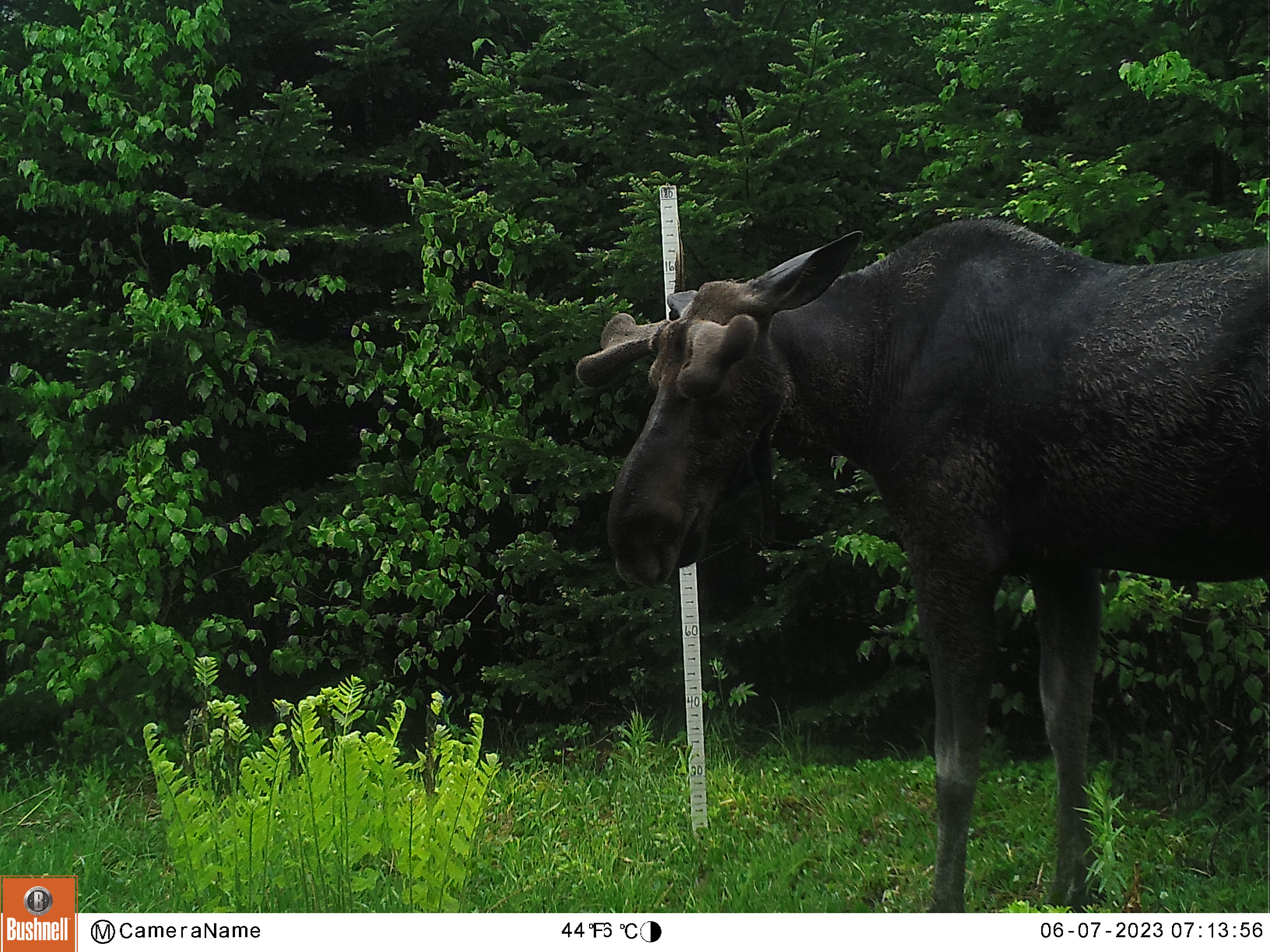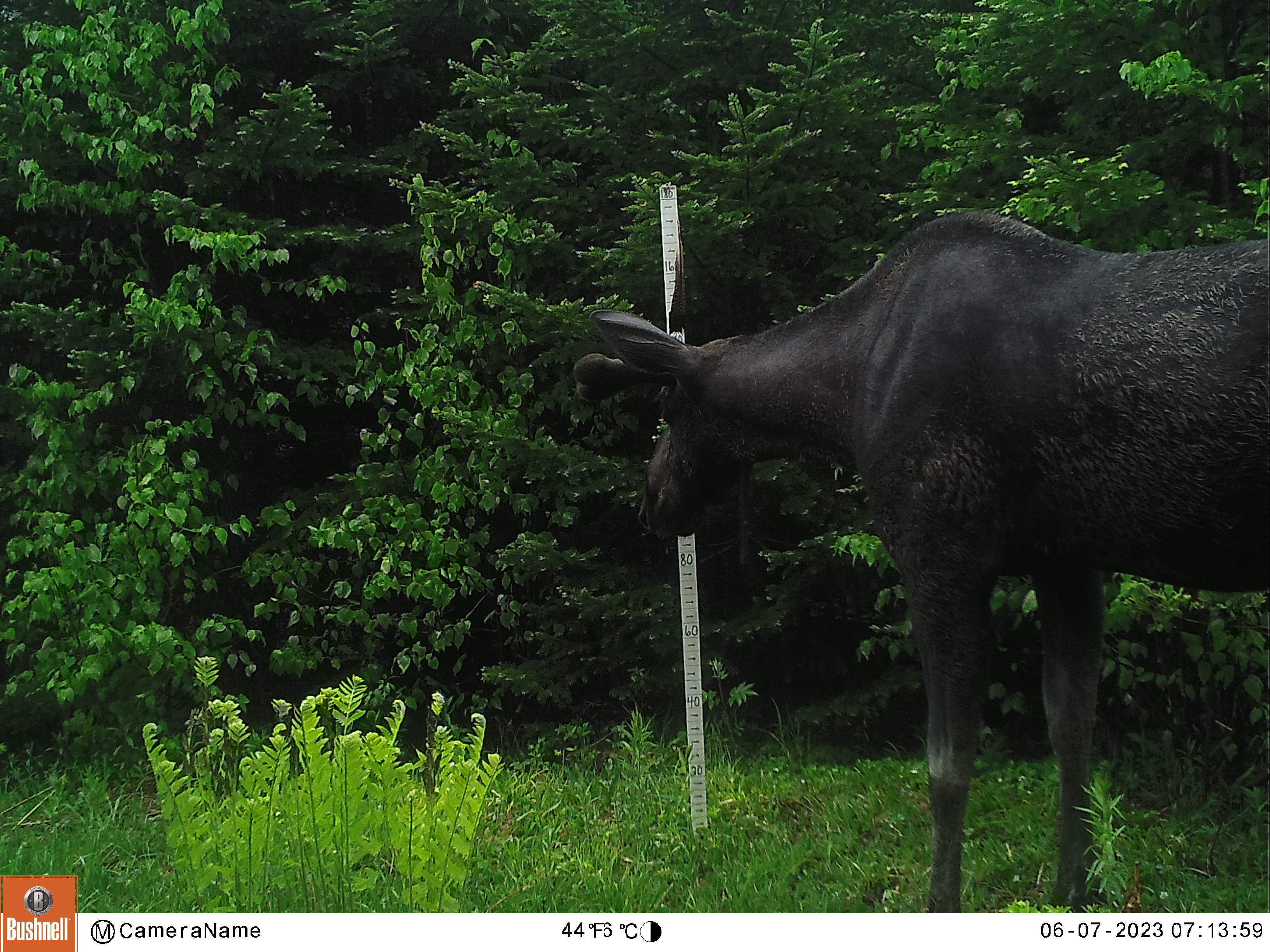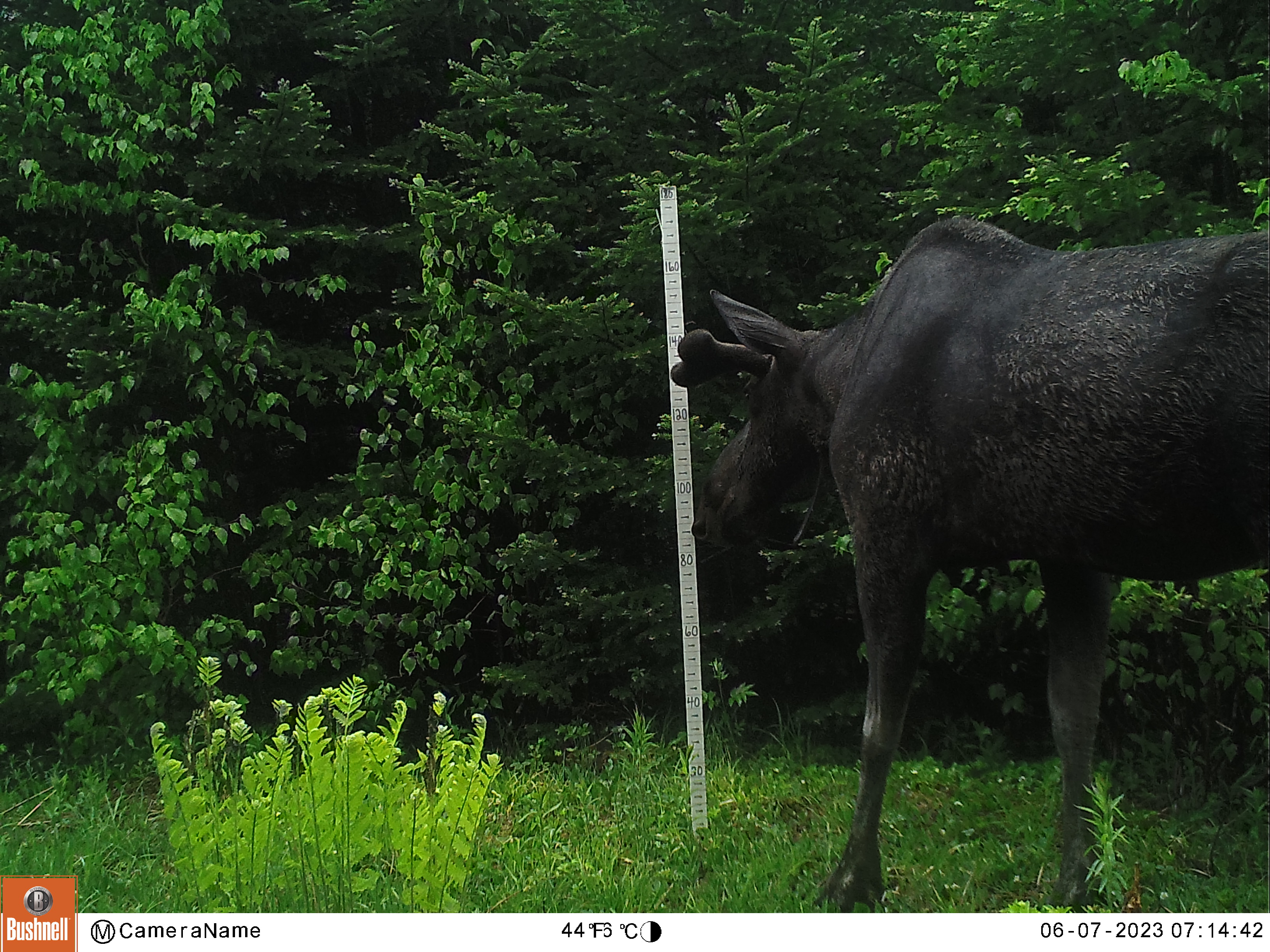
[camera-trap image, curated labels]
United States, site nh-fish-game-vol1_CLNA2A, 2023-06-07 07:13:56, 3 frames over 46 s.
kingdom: Animalia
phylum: Chordata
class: Mammalia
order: Artiodactyla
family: Cervidae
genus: Alces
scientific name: Alces alces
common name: moose